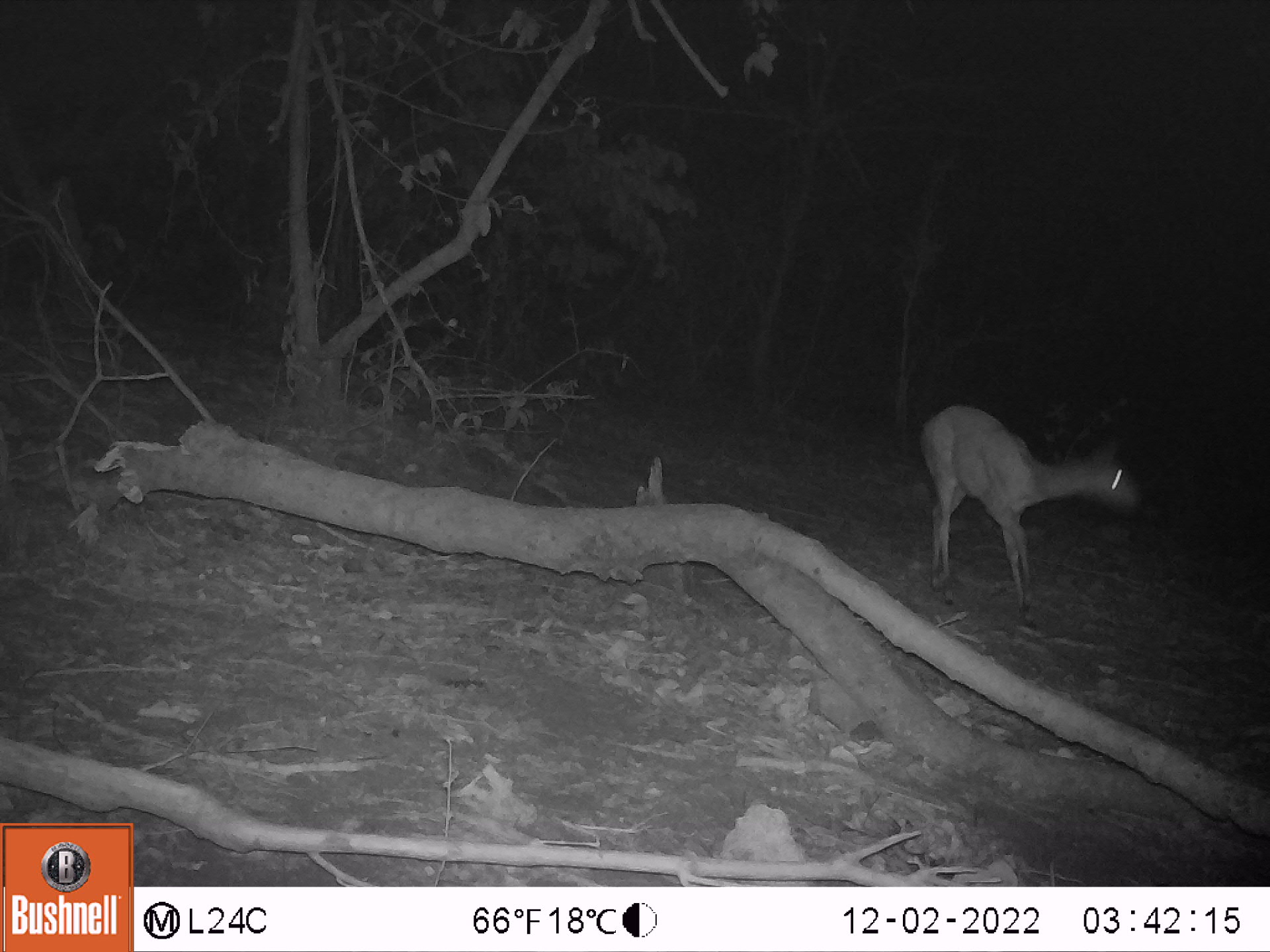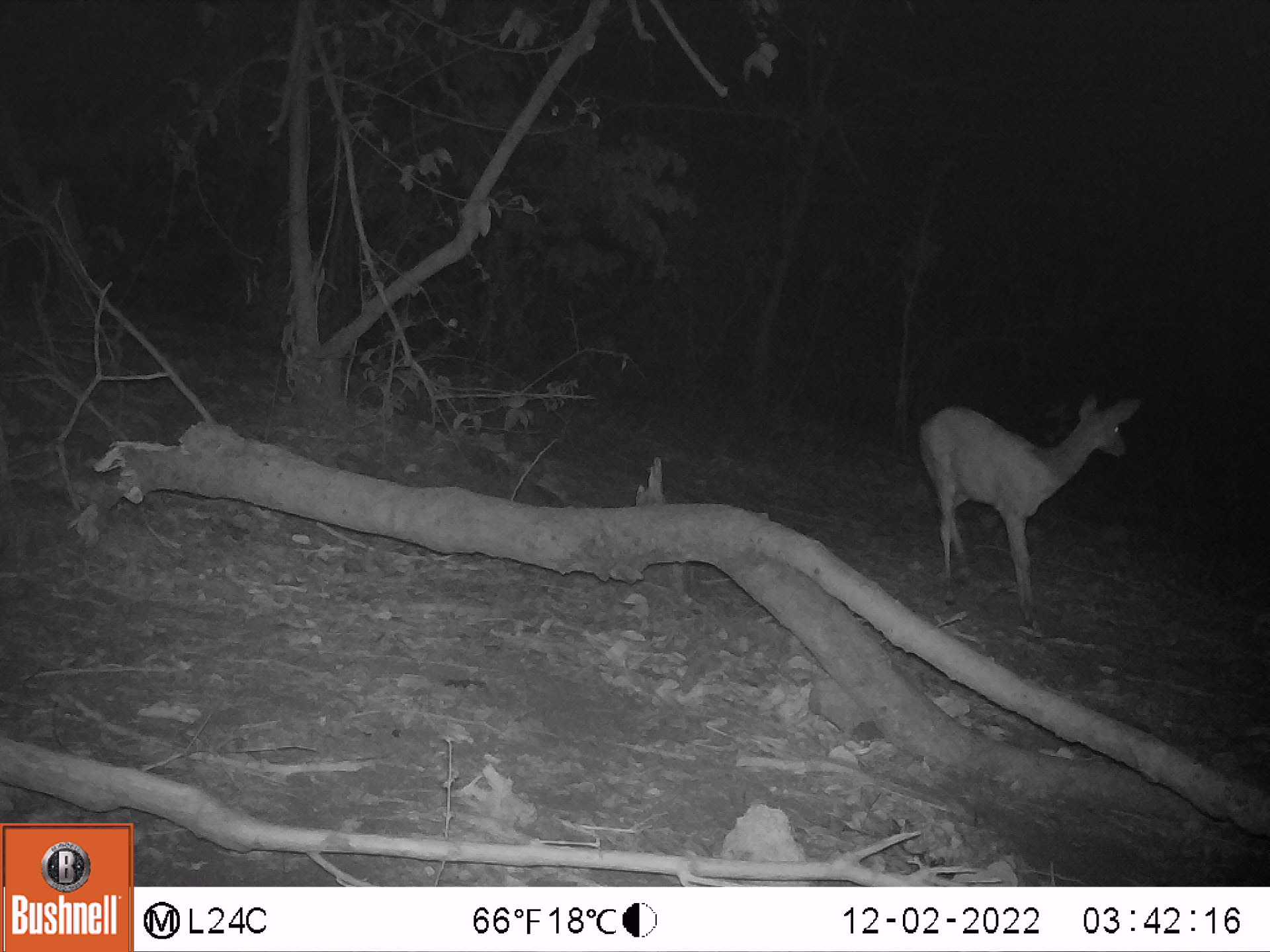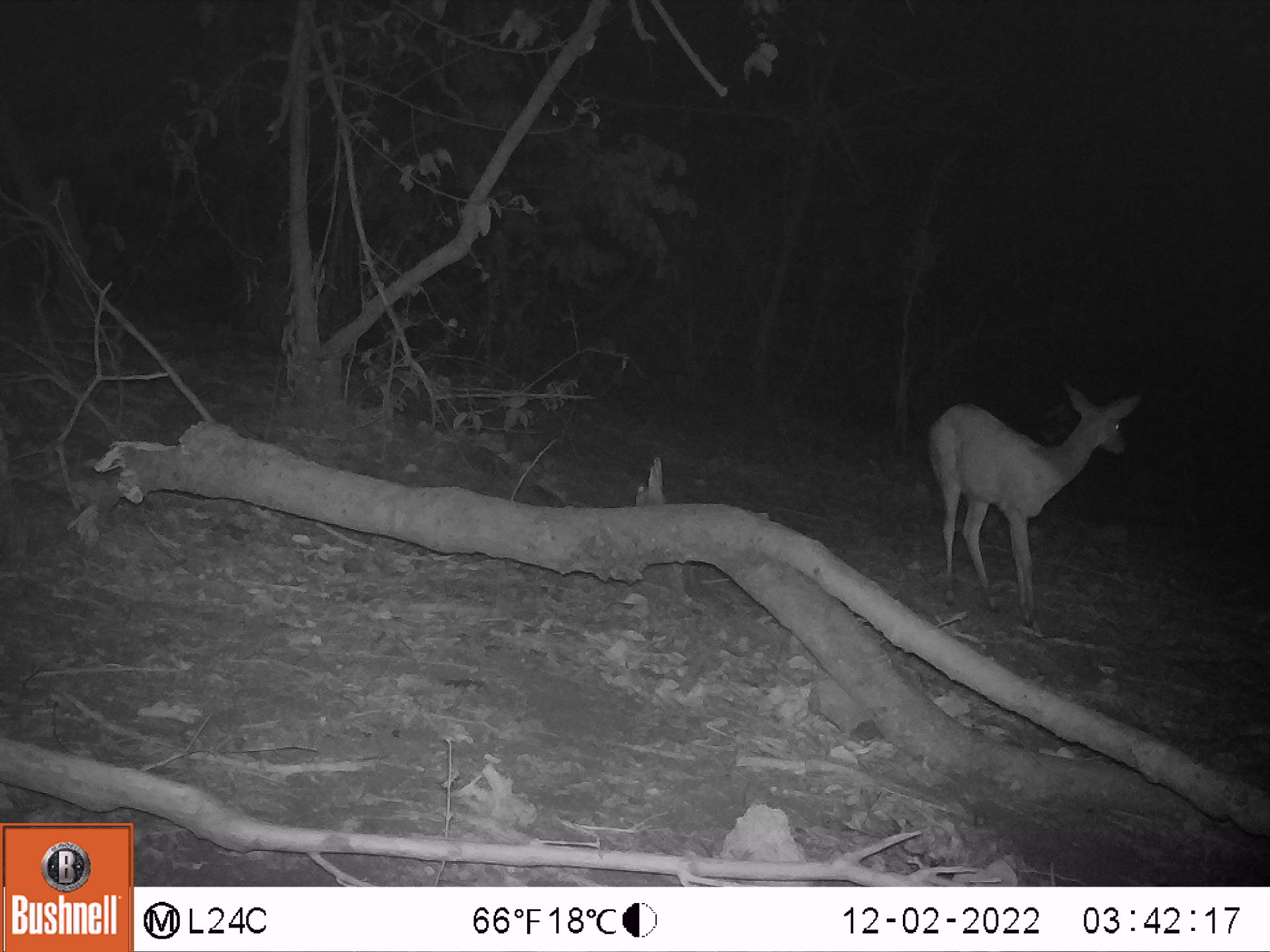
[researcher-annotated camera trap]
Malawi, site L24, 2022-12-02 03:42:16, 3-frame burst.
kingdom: Animalia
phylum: Chordata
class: Mammalia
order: Artiodactyla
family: Bovidae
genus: Tragelaphus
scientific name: Tragelaphus sylvaticus sylvaticus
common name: cape bushbuck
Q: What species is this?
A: Cape bushbuck (Tragelaphus sylvaticus sylvaticus).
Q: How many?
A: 1.